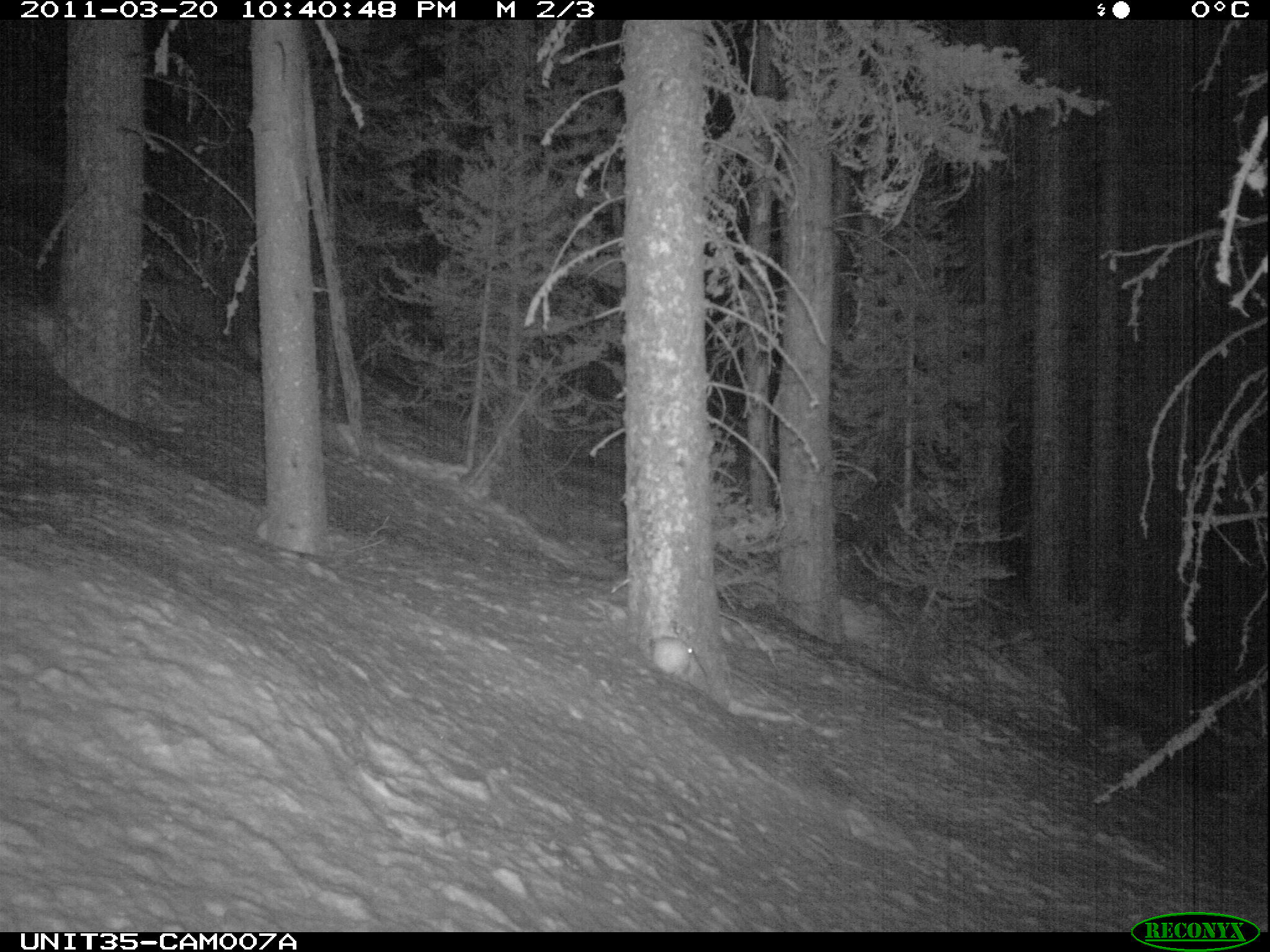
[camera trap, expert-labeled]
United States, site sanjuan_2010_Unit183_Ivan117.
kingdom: Animalia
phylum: Chordata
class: Mammalia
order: Lagomorpha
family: Leporidae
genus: Lepus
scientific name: Lepus americanus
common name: snowshoe hare